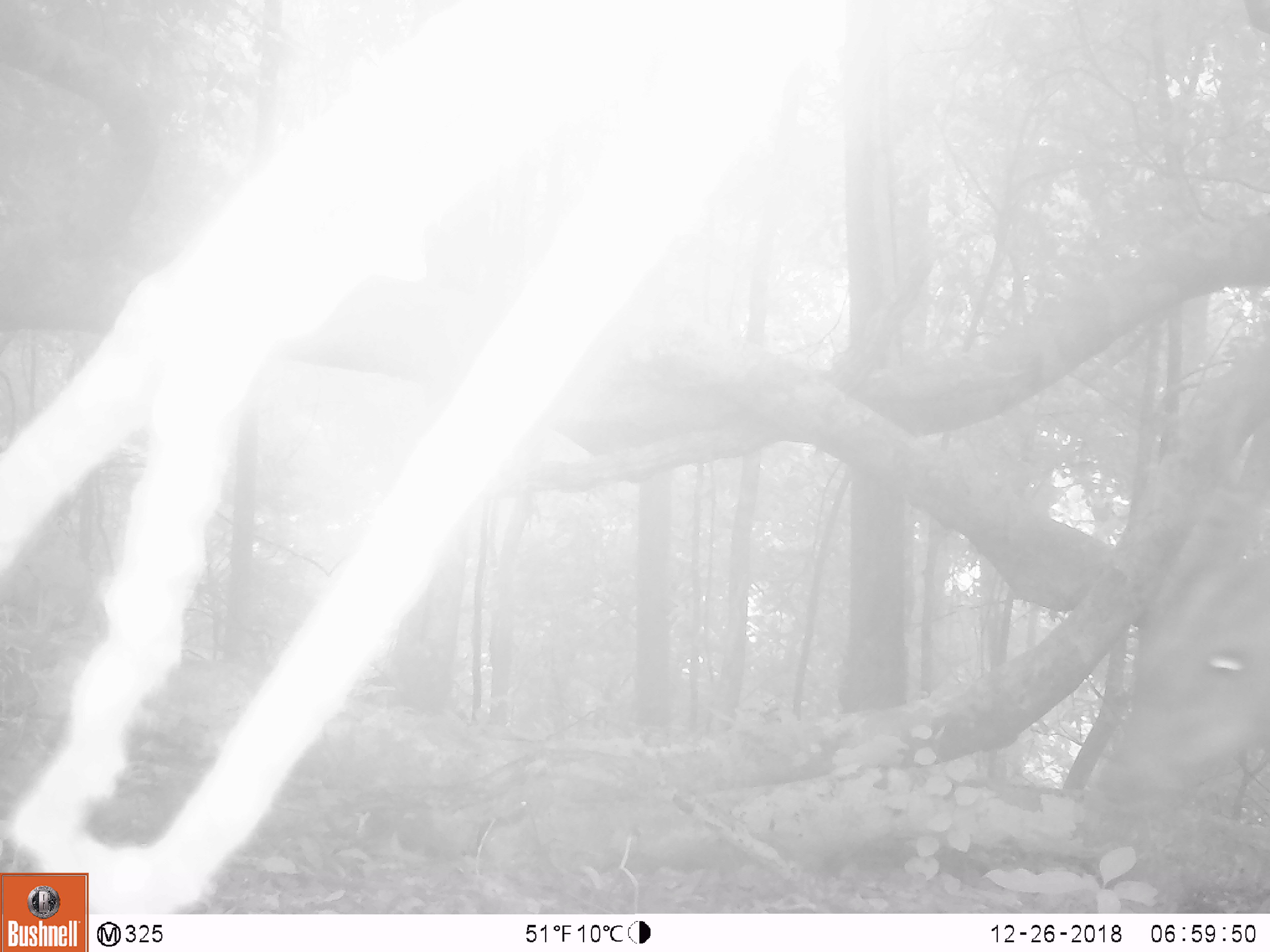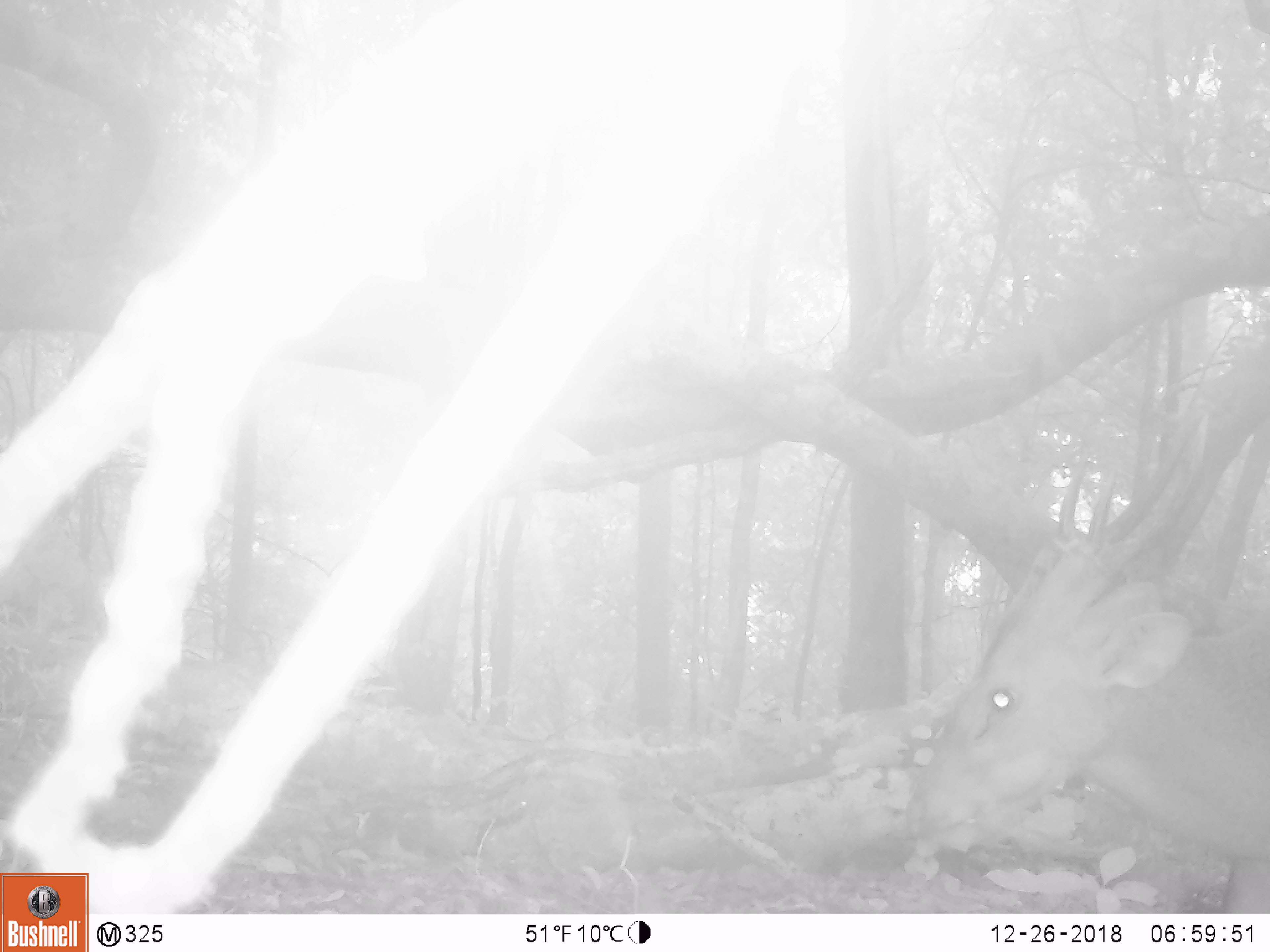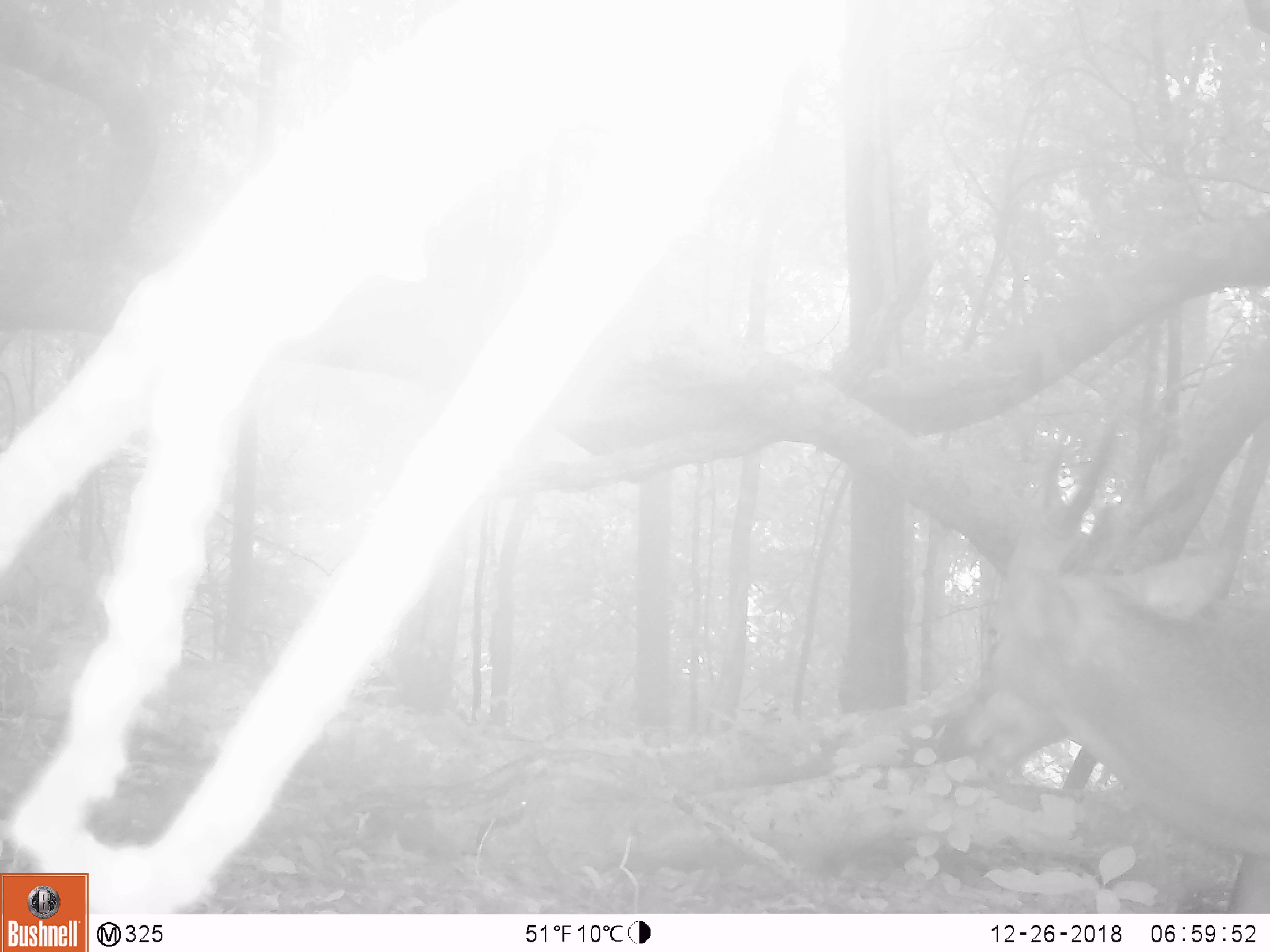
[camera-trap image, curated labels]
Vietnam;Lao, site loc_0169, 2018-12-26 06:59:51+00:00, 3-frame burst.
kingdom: Animalia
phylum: Chordata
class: Mammalia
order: Artiodactyla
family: Cervidae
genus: Muntiacus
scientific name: Muntiacus vuquangensis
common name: large-antlered muntjac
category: large antlered muntjac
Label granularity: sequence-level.